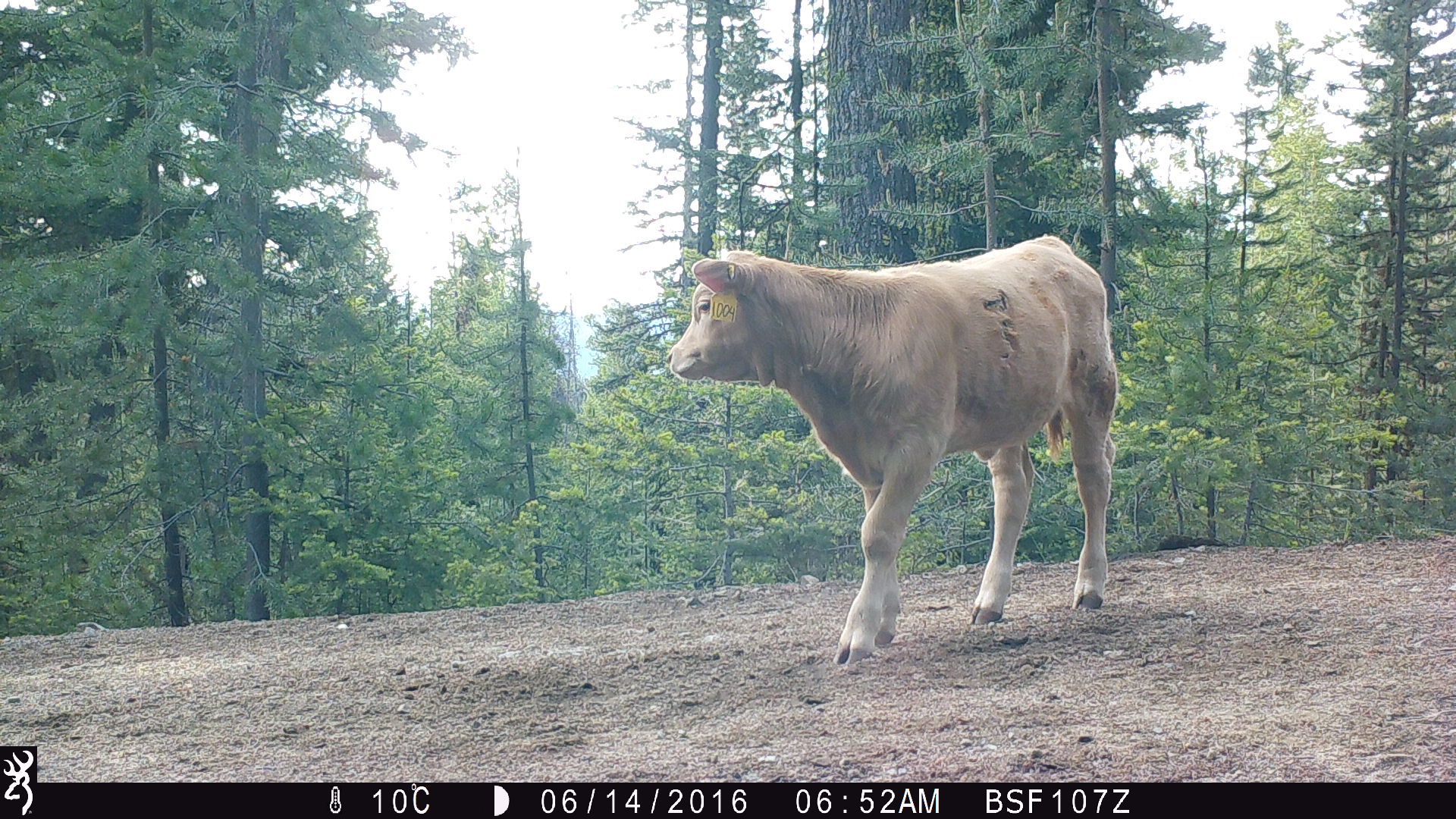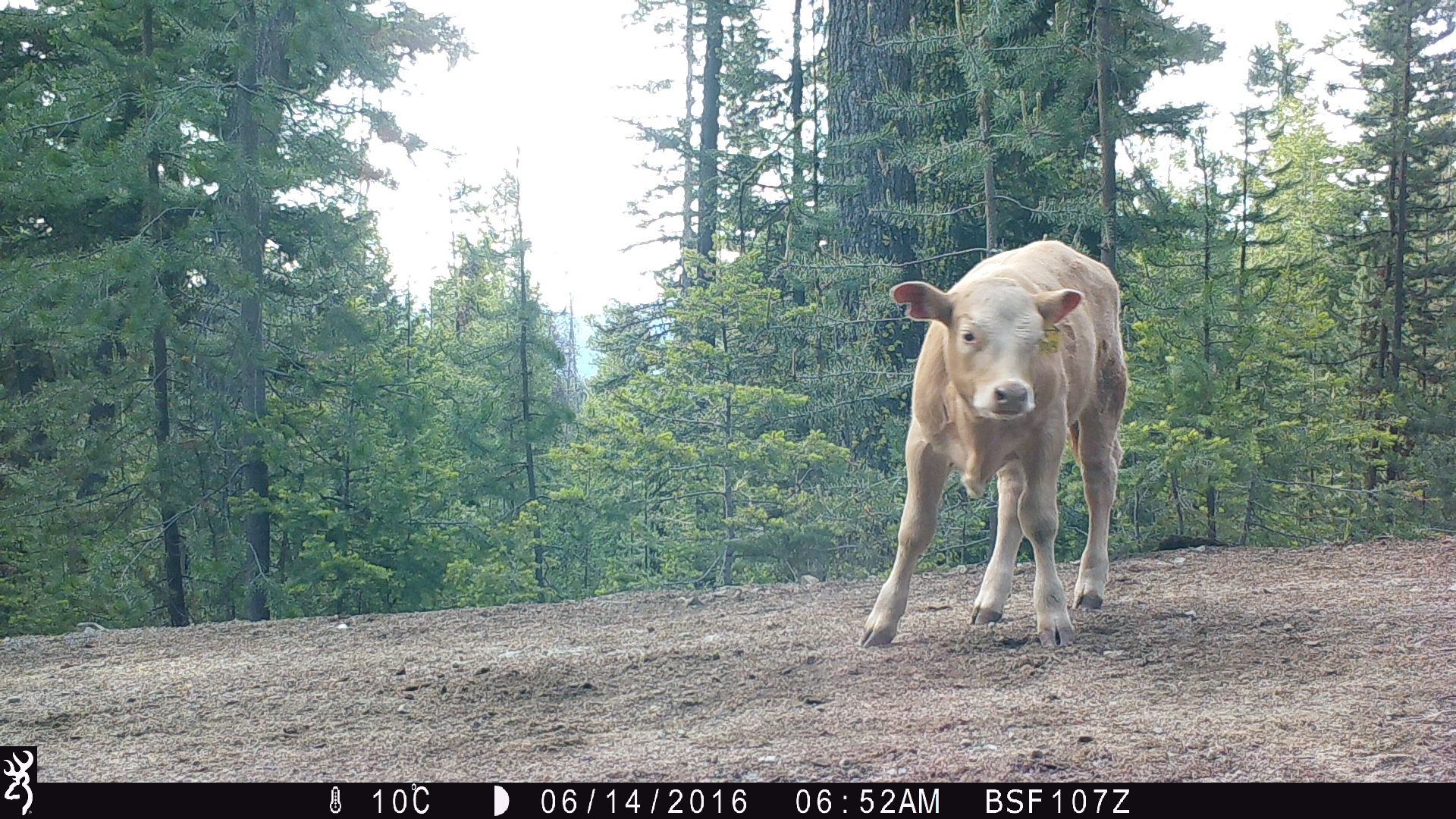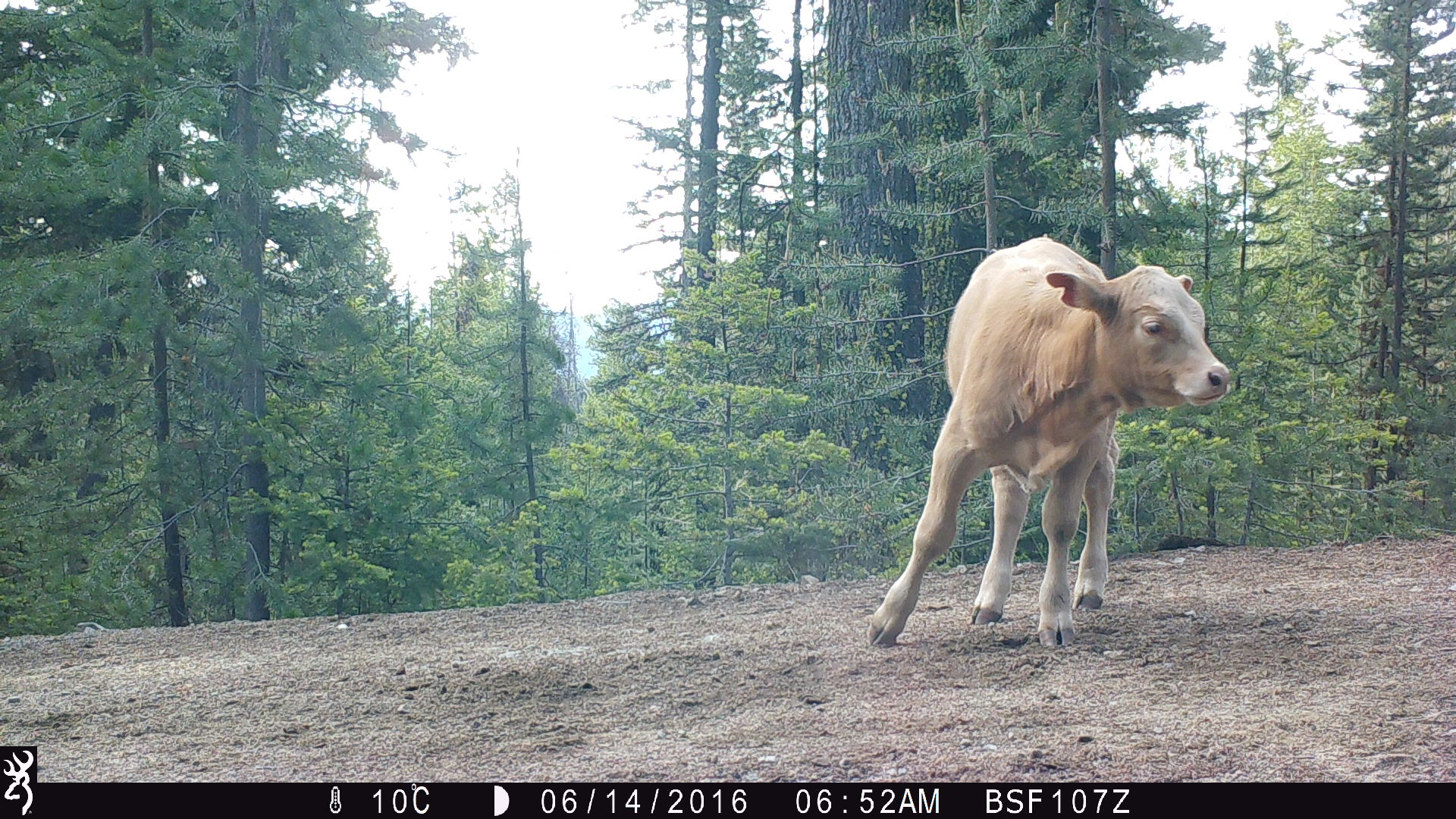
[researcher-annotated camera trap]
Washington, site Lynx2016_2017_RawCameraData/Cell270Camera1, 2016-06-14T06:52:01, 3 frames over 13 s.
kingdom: Animalia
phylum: Chordata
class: Mammalia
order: Artiodactyla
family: Bovidae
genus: Bos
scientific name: Bos taurus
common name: domestic cattle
Domestic cattle (Bos taurus). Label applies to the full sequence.